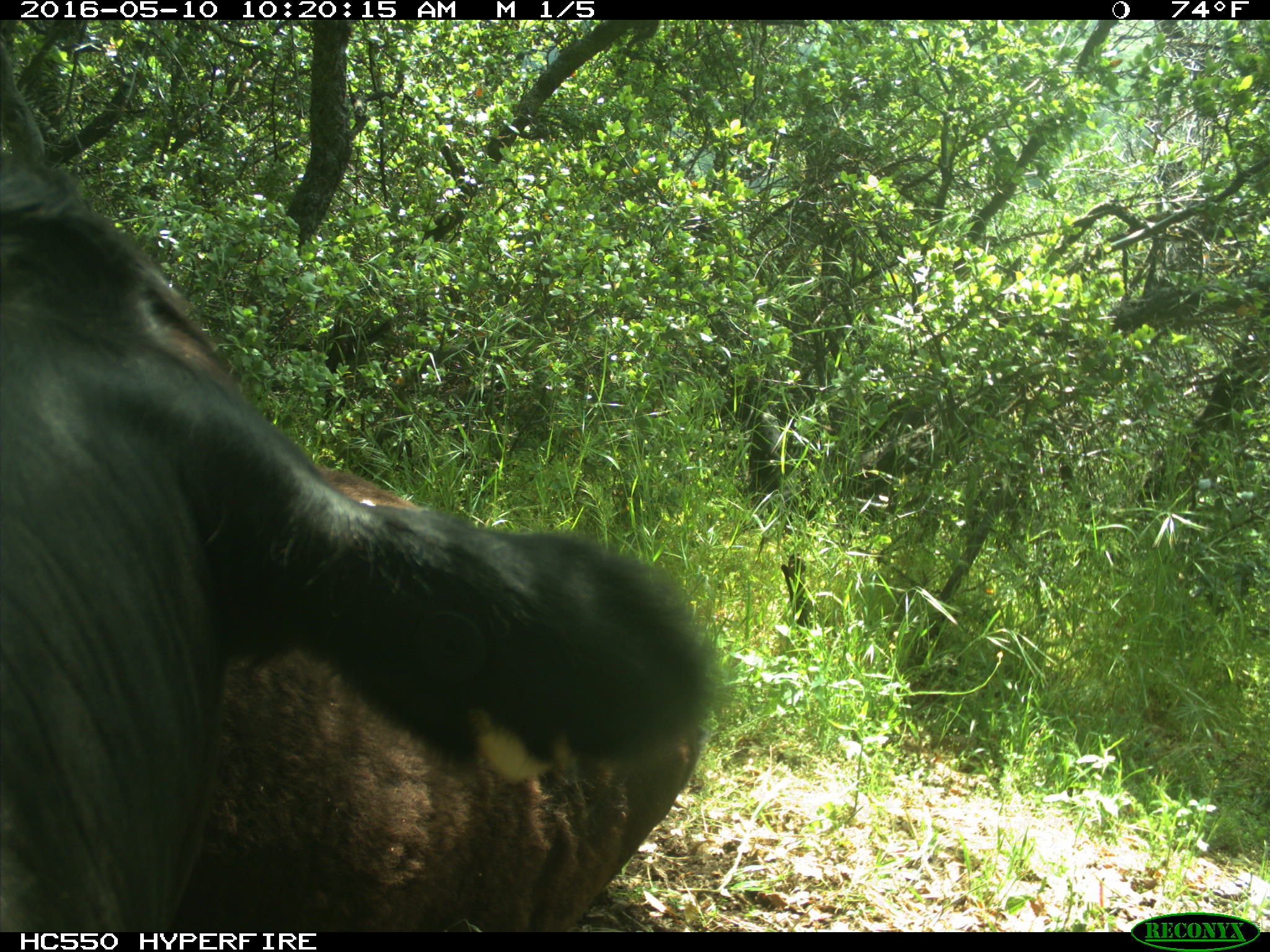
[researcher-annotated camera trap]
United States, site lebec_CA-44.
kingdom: Animalia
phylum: Chordata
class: Mammalia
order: Artiodactyla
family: Bovidae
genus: Bos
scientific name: Bos taurus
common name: domestic cow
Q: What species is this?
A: Bos taurus (domestic cow).